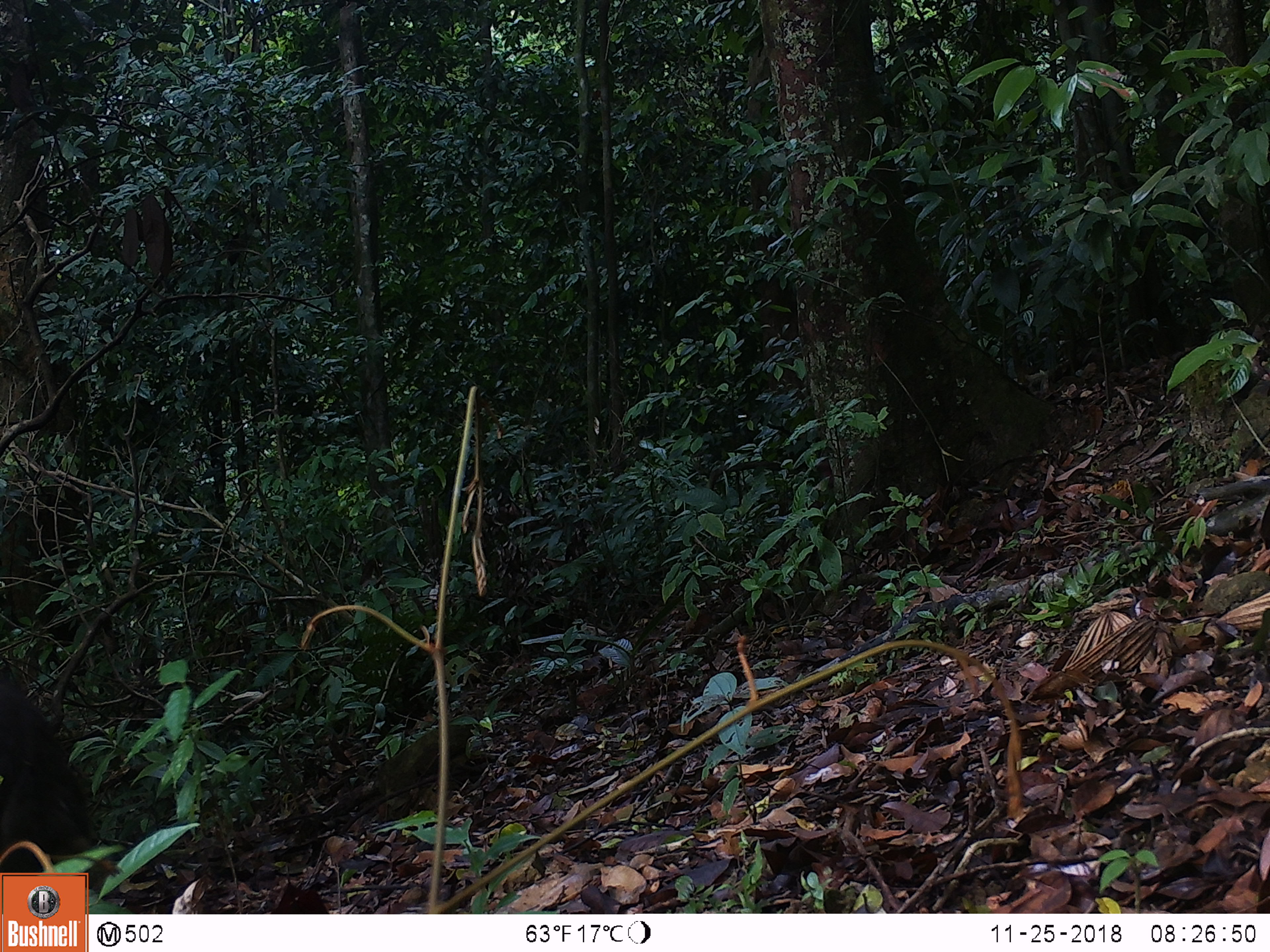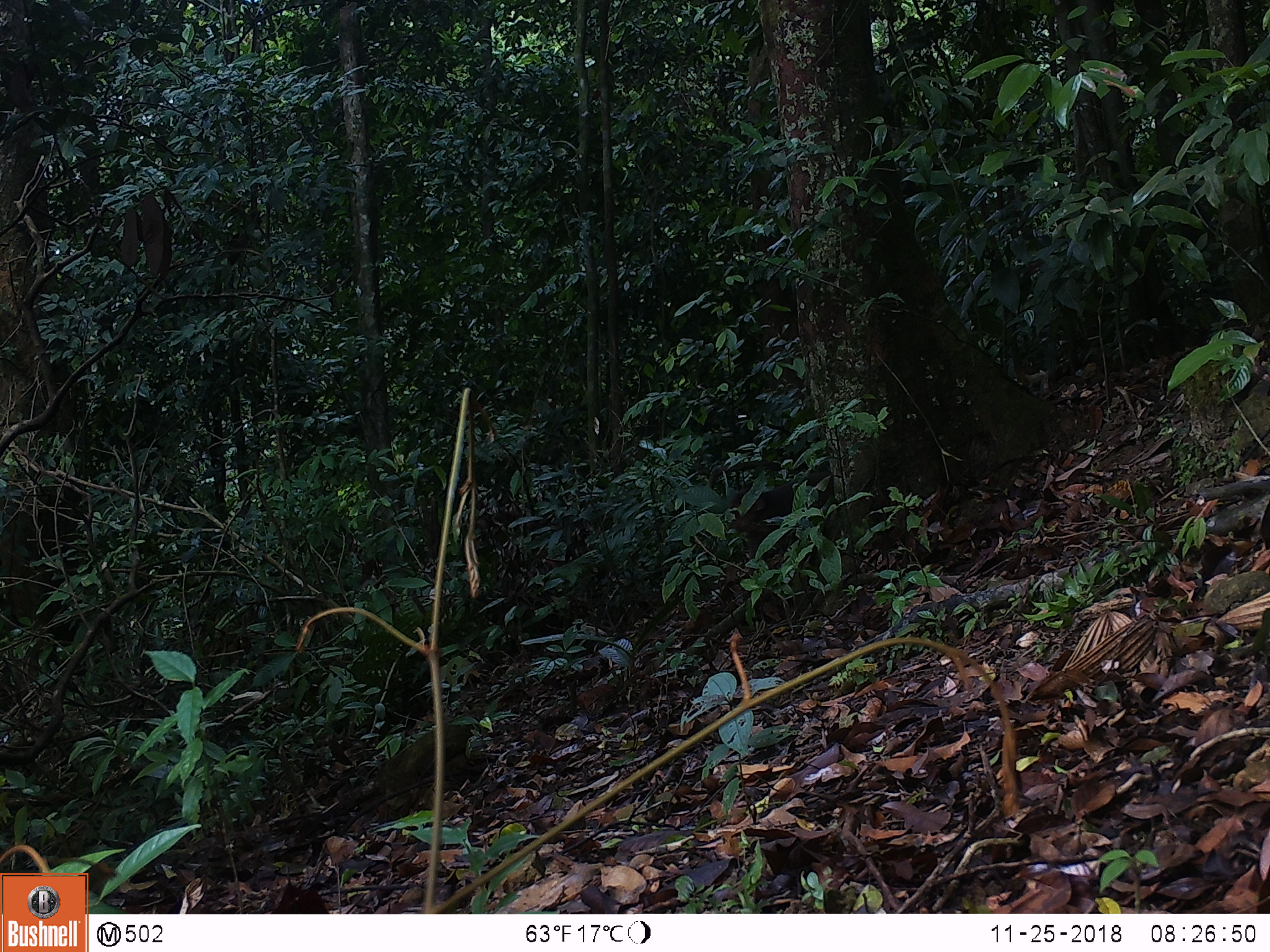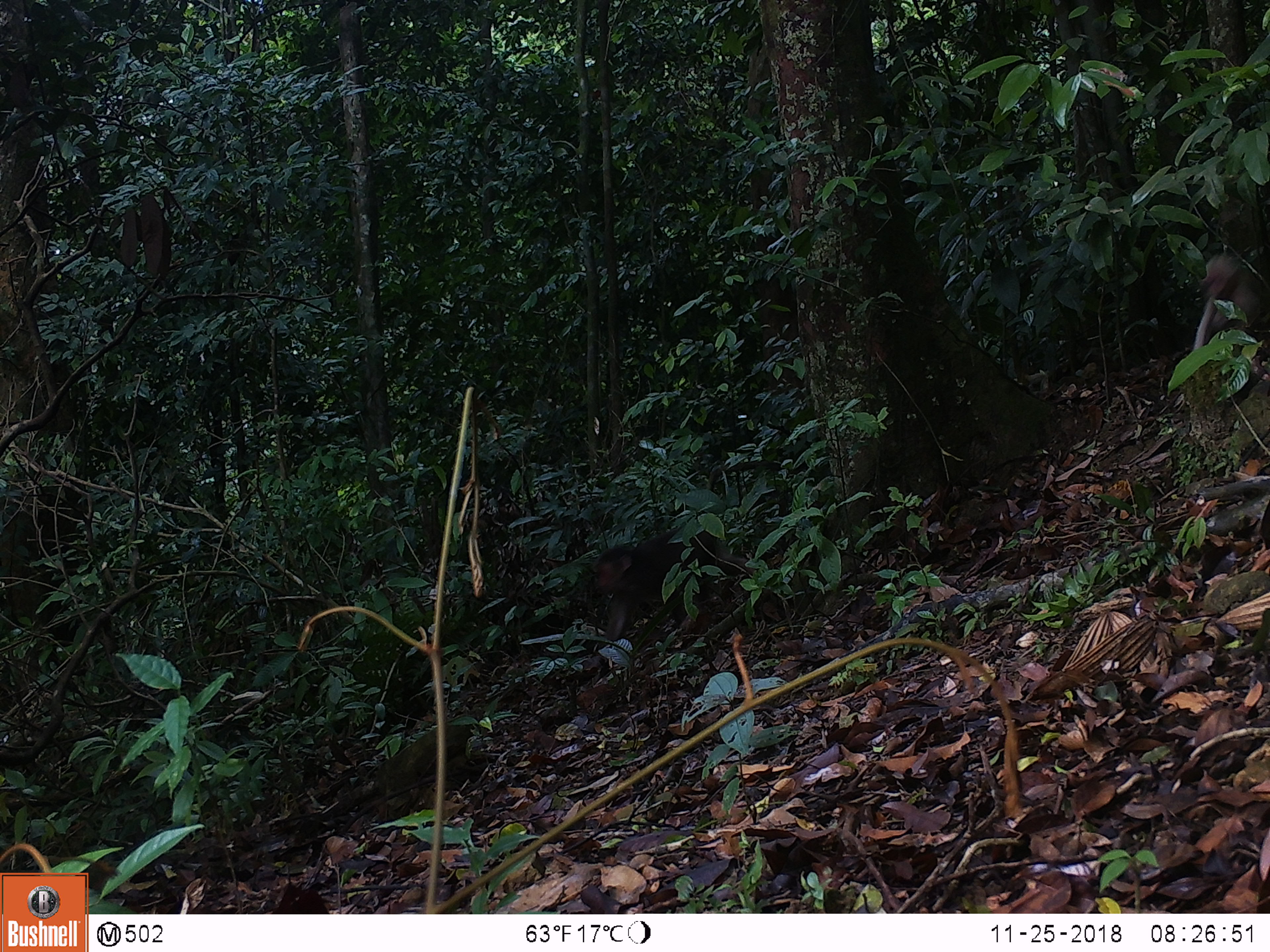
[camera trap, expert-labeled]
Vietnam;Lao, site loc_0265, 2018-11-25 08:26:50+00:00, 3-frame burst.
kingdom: Animalia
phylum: Chordata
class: Mammalia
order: Primates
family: Cercopithecidae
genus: Macaca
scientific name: Macaca arctoides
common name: stump-tailed macaque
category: stump tailed macaque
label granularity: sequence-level